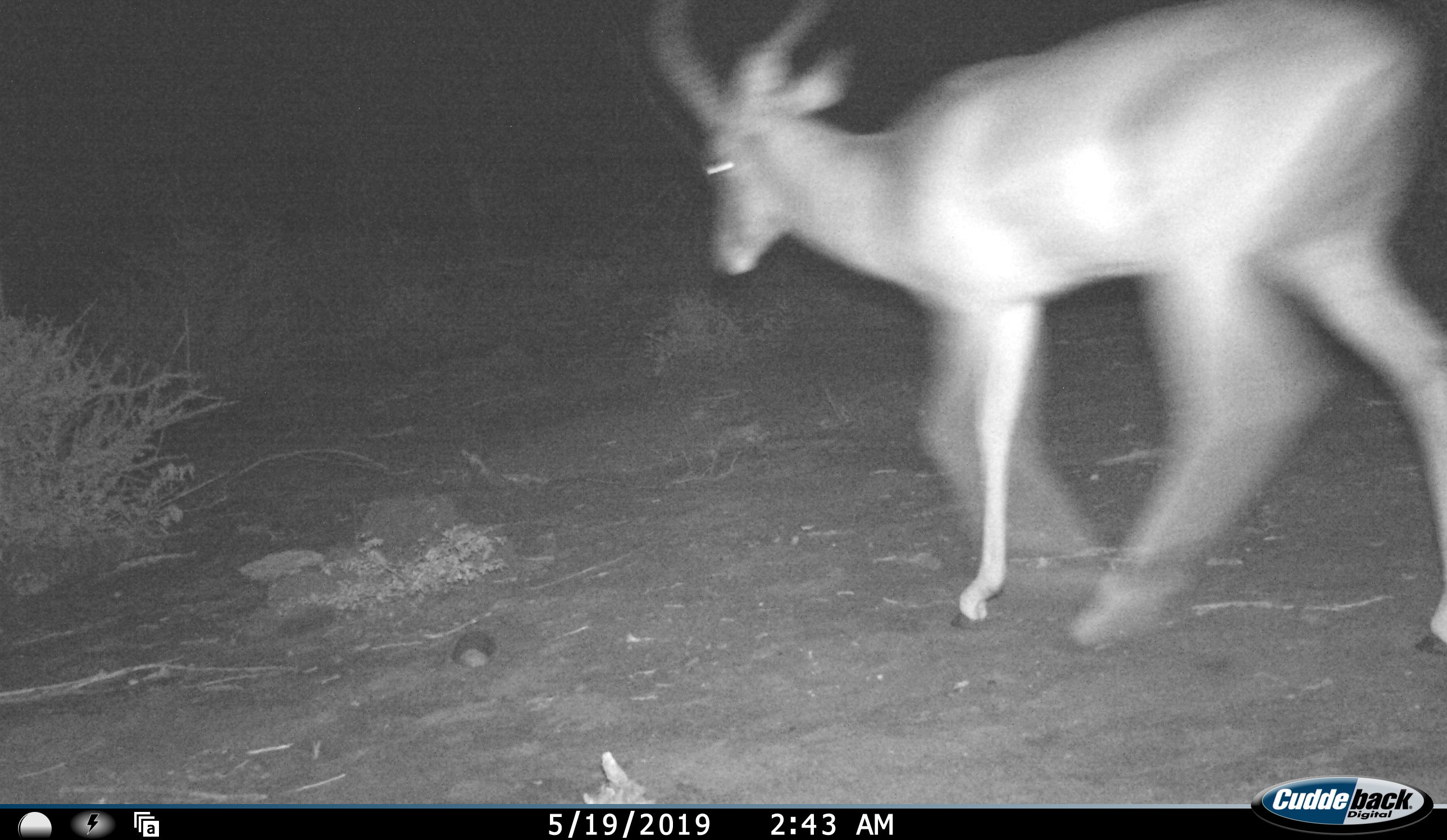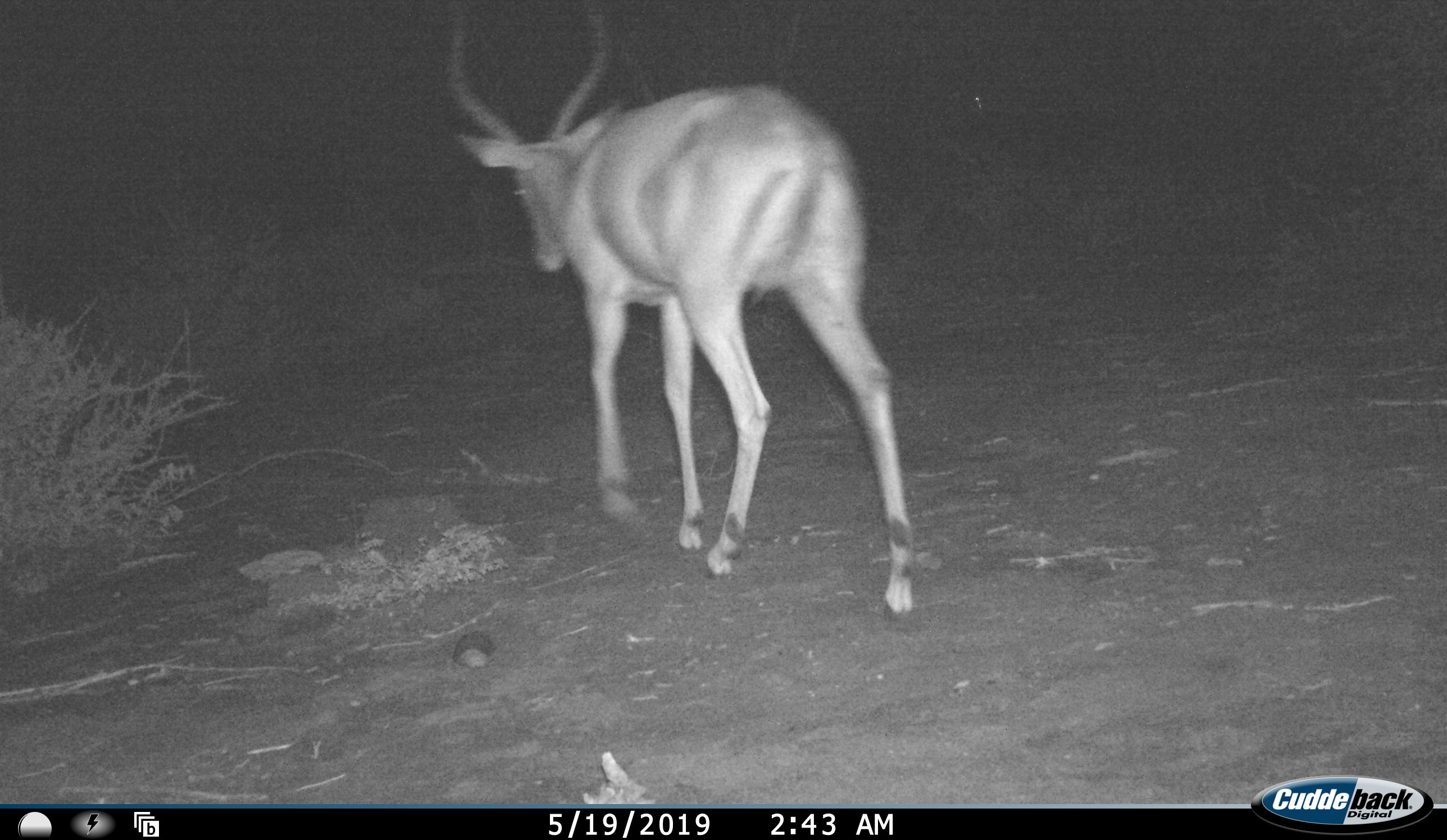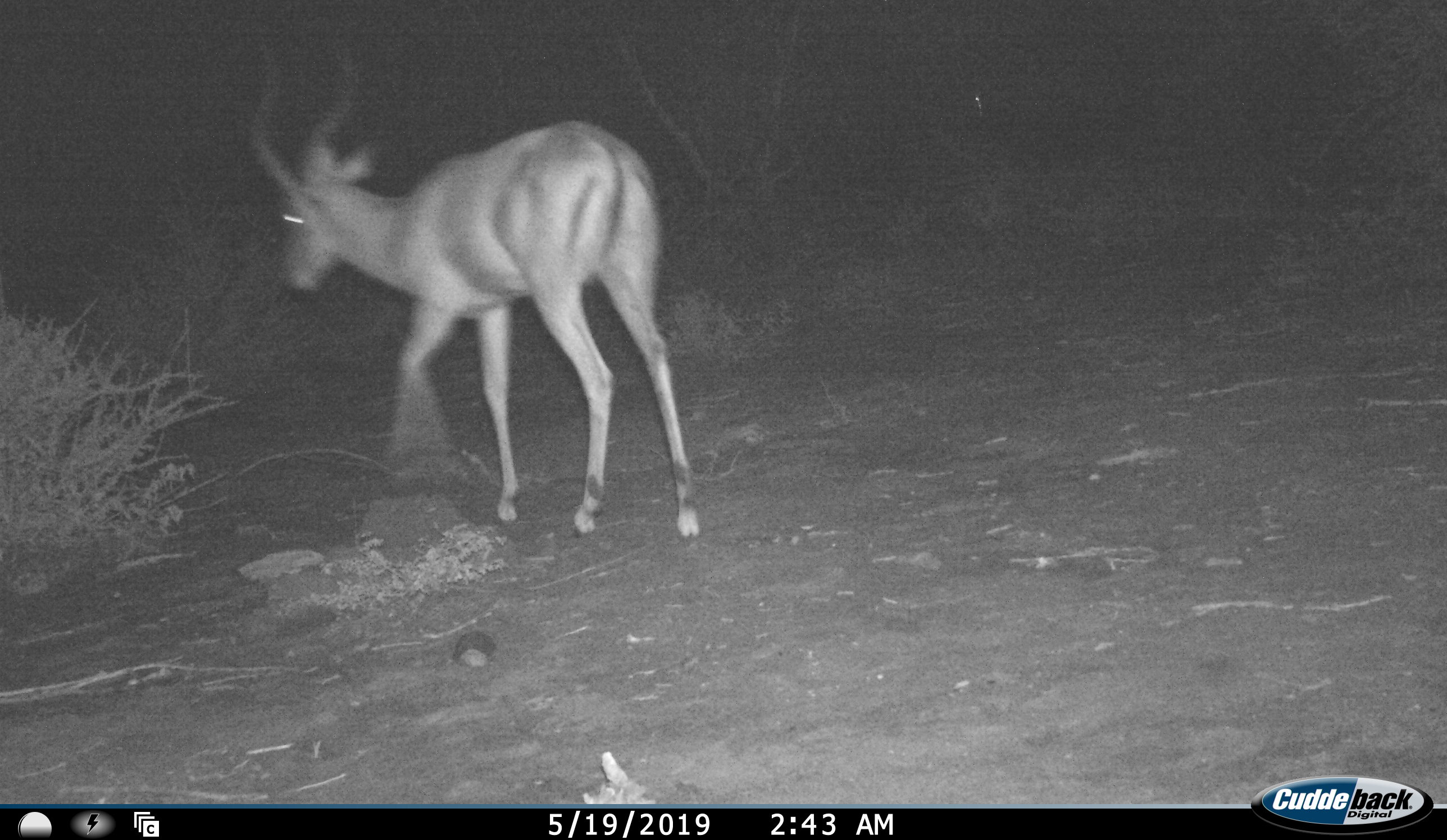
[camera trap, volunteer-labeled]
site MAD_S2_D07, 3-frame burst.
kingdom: Animalia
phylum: Chordata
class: Mammalia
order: Artiodactyla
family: Bovidae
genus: Aepyceros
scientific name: Aepyceros melampus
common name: impala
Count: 1.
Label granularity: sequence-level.